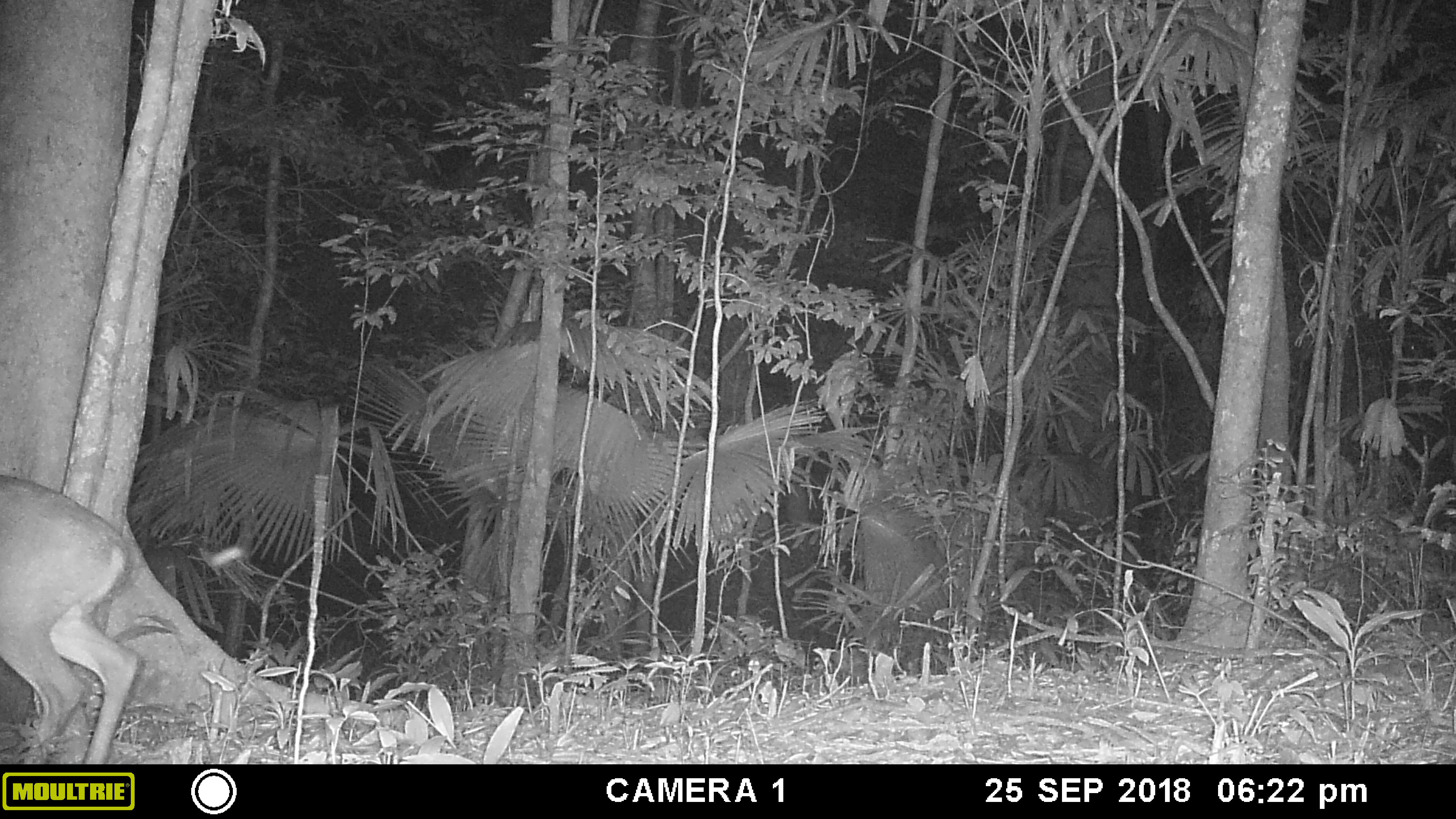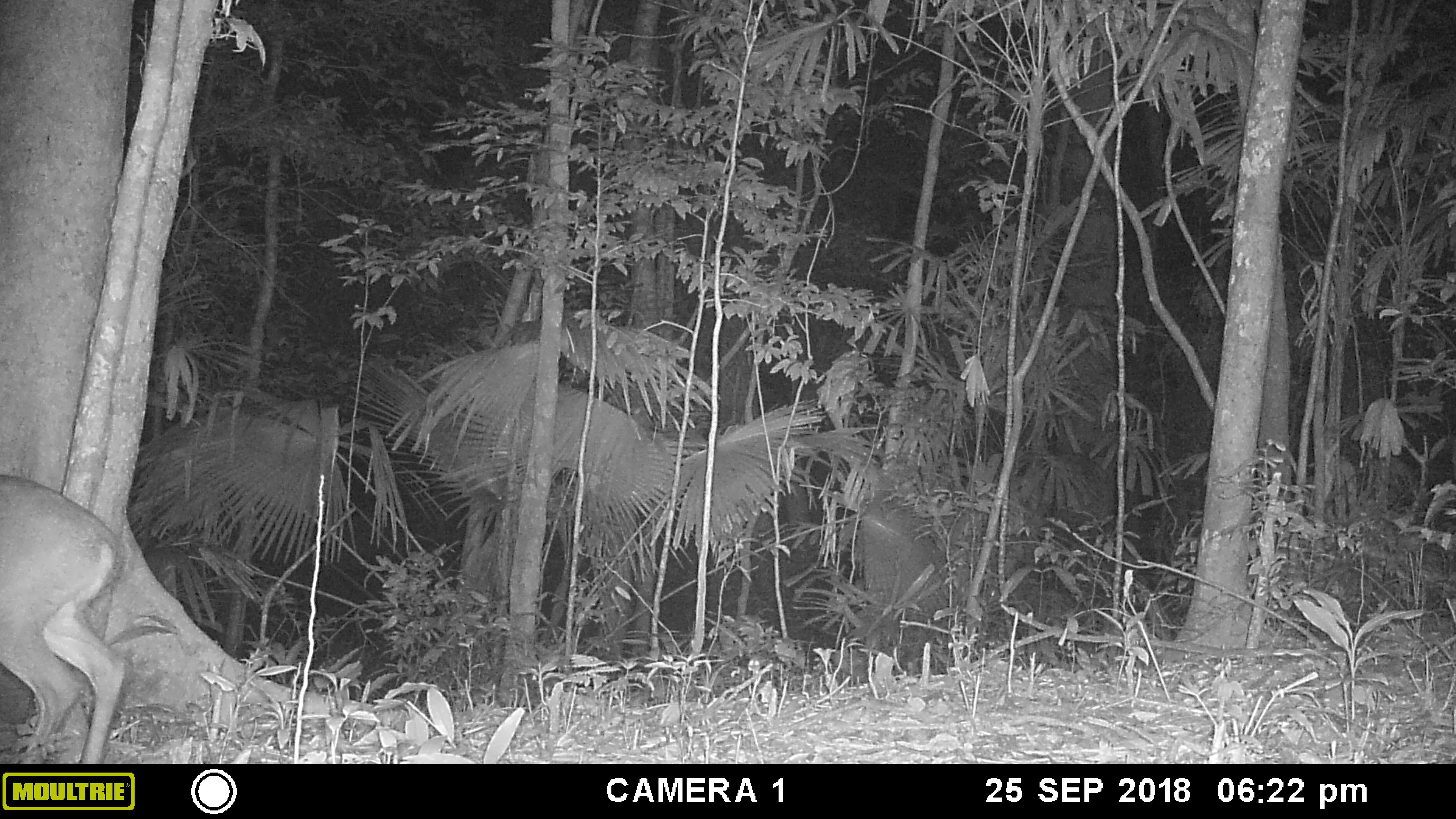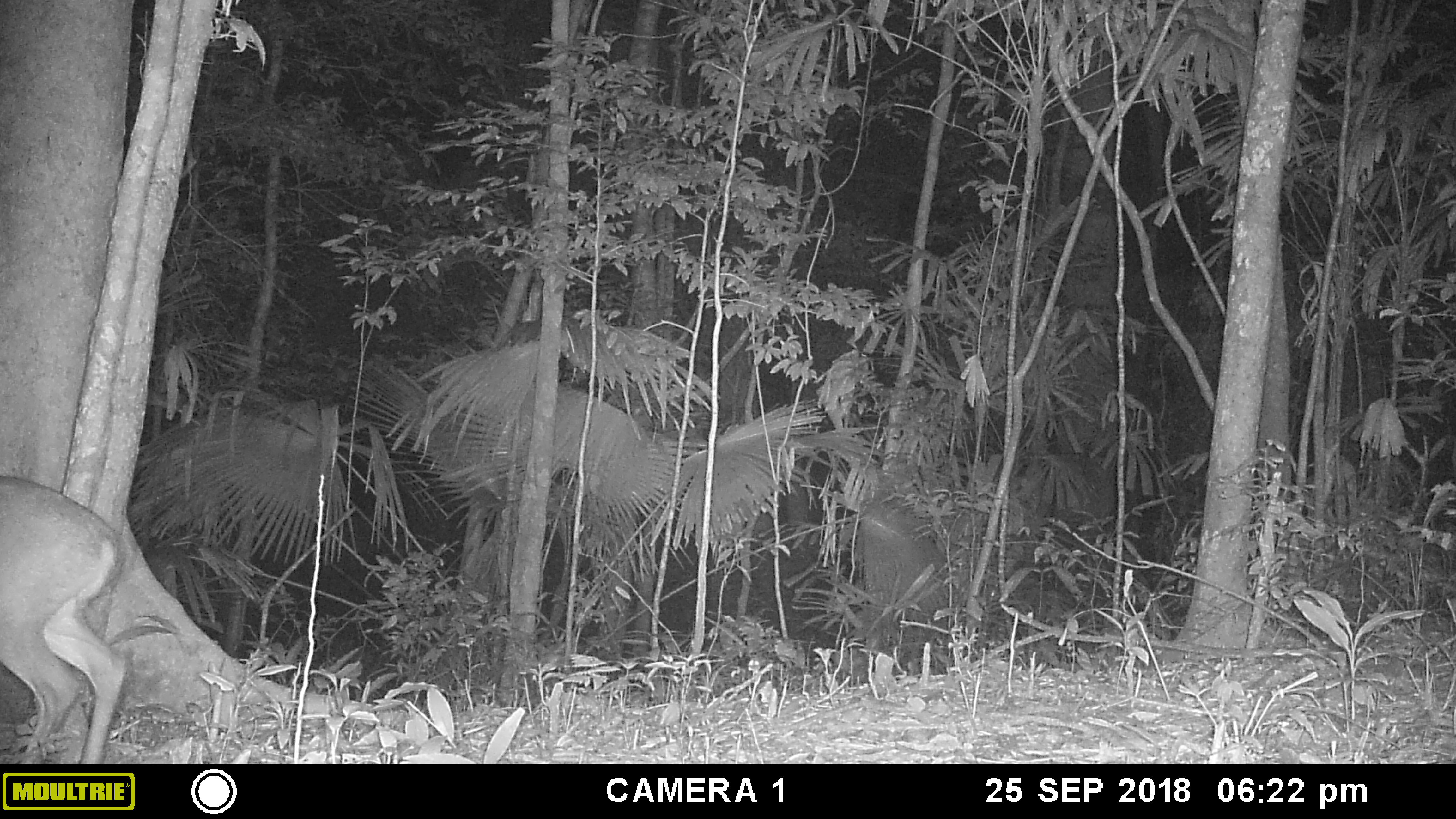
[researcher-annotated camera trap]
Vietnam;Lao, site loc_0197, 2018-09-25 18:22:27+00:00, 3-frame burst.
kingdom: Animalia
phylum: Chordata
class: Mammalia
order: Artiodactyla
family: Cervidae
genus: Muntiacus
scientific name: Muntiacus vuquangensis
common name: large-antlered muntjac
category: large antlered muntjac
Large antlered muntjac (large-antlered muntjac) (Muntiacus vuquangensis). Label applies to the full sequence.